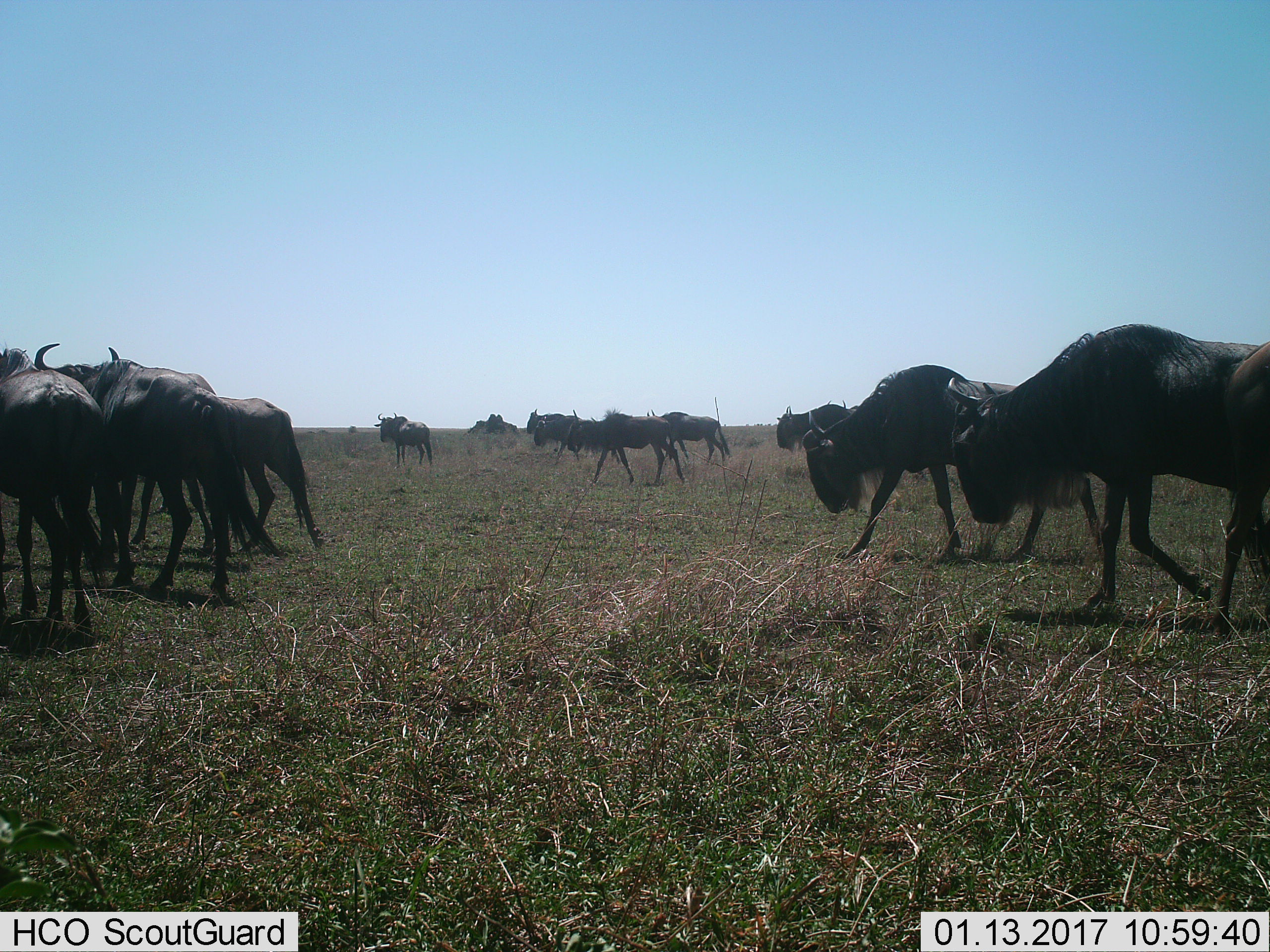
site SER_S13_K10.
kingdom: Animalia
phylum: Chordata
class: Mammalia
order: Artiodactyla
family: Bovidae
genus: Connochaetes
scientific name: Connochaetes taurinus taurinus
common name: blue wildebeest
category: wildebeestblue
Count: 11-50.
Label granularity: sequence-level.